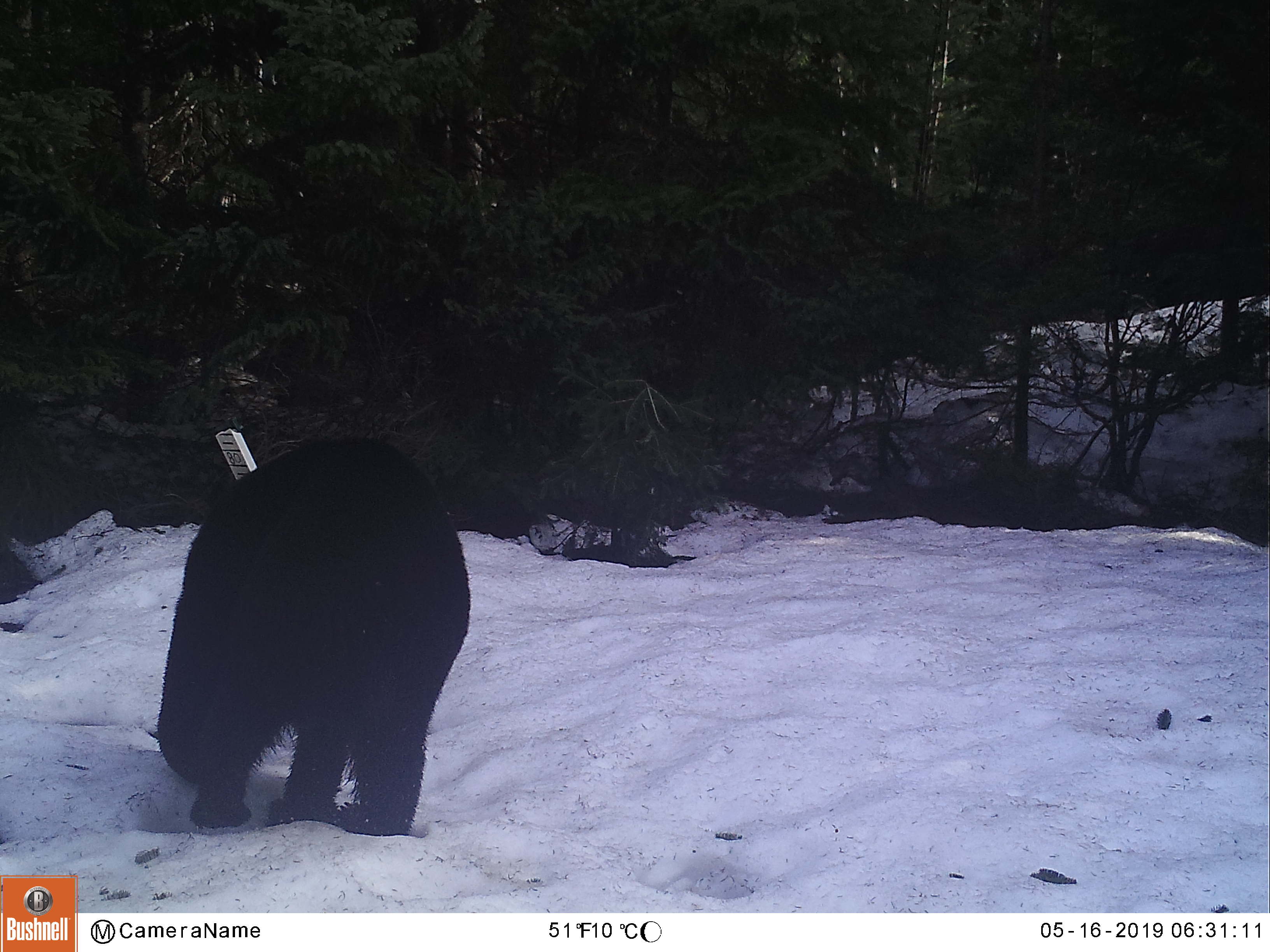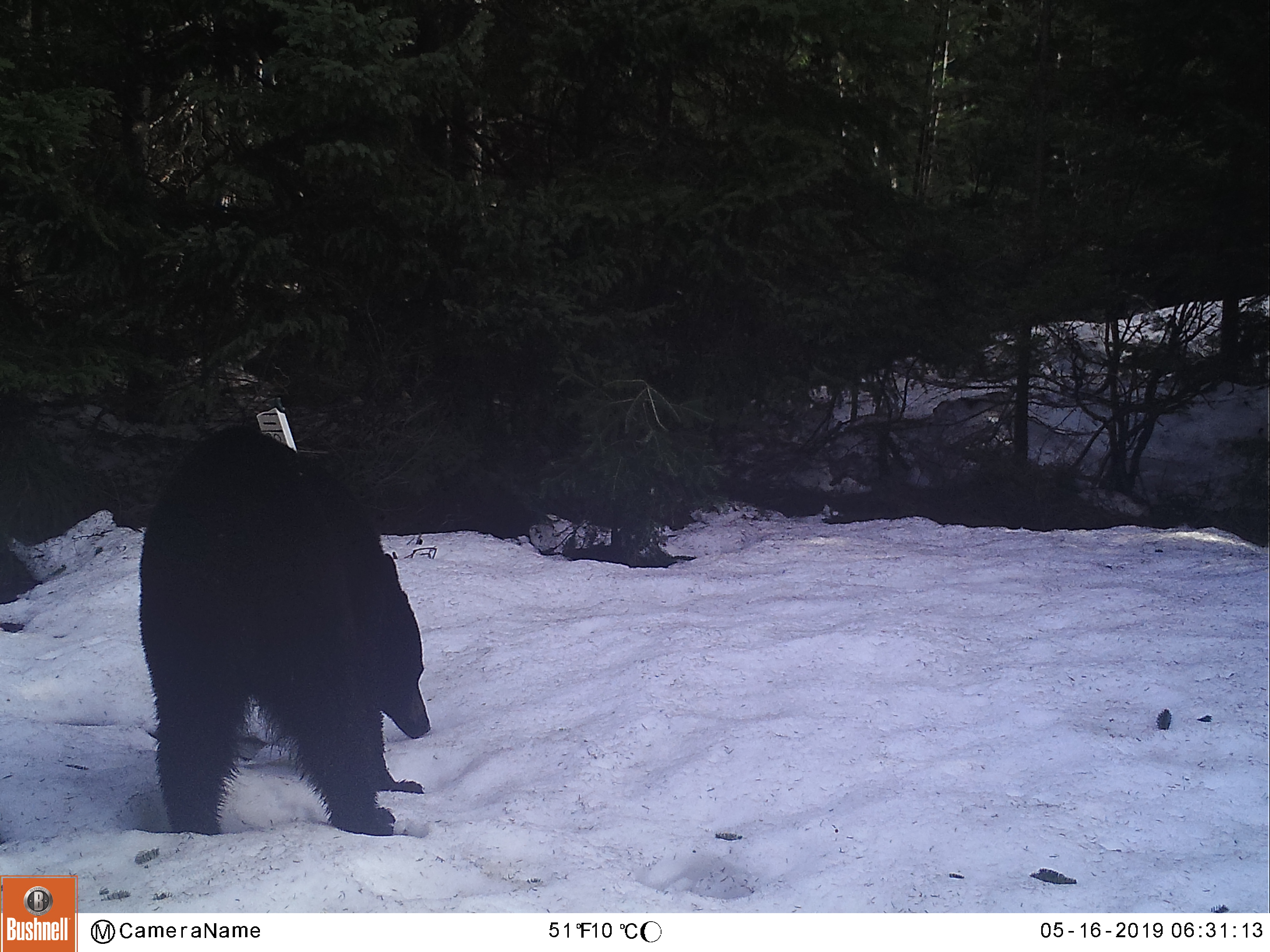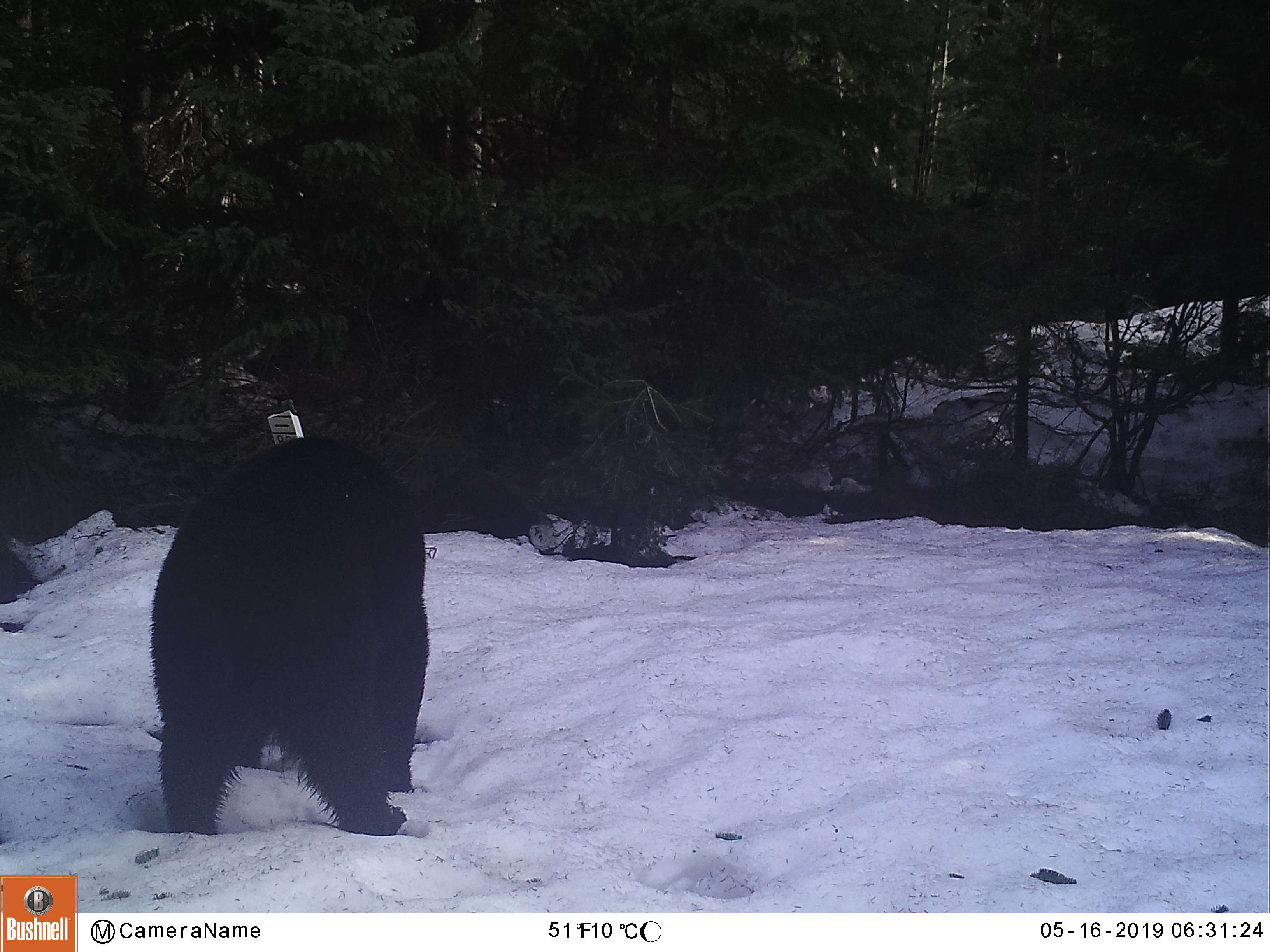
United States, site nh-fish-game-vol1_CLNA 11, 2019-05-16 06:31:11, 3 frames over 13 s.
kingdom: Animalia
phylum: Chordata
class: Mammalia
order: Carnivora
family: Ursidae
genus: Ursus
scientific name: Ursus americanus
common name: black bear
Black bear (Ursus americanus).